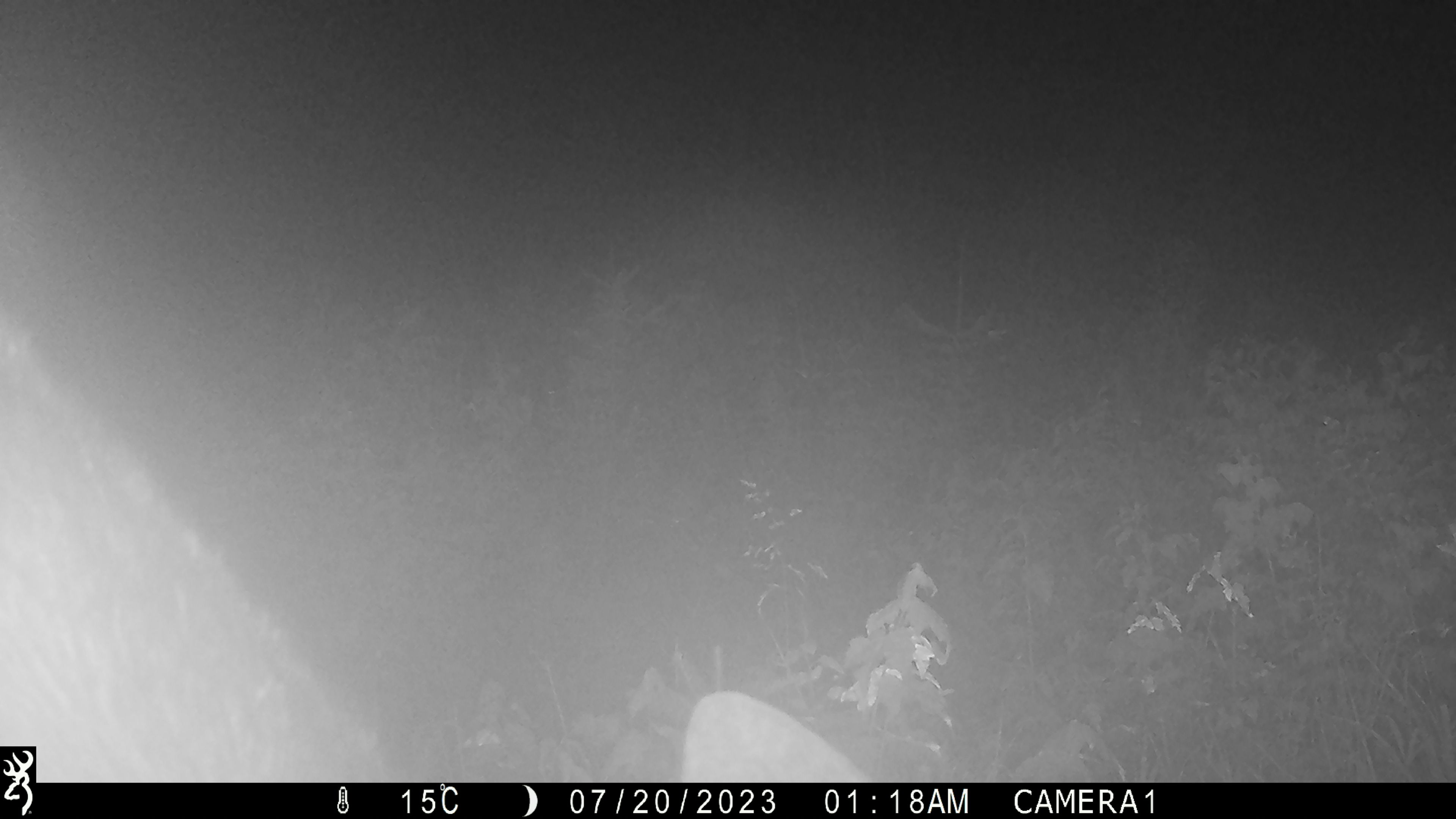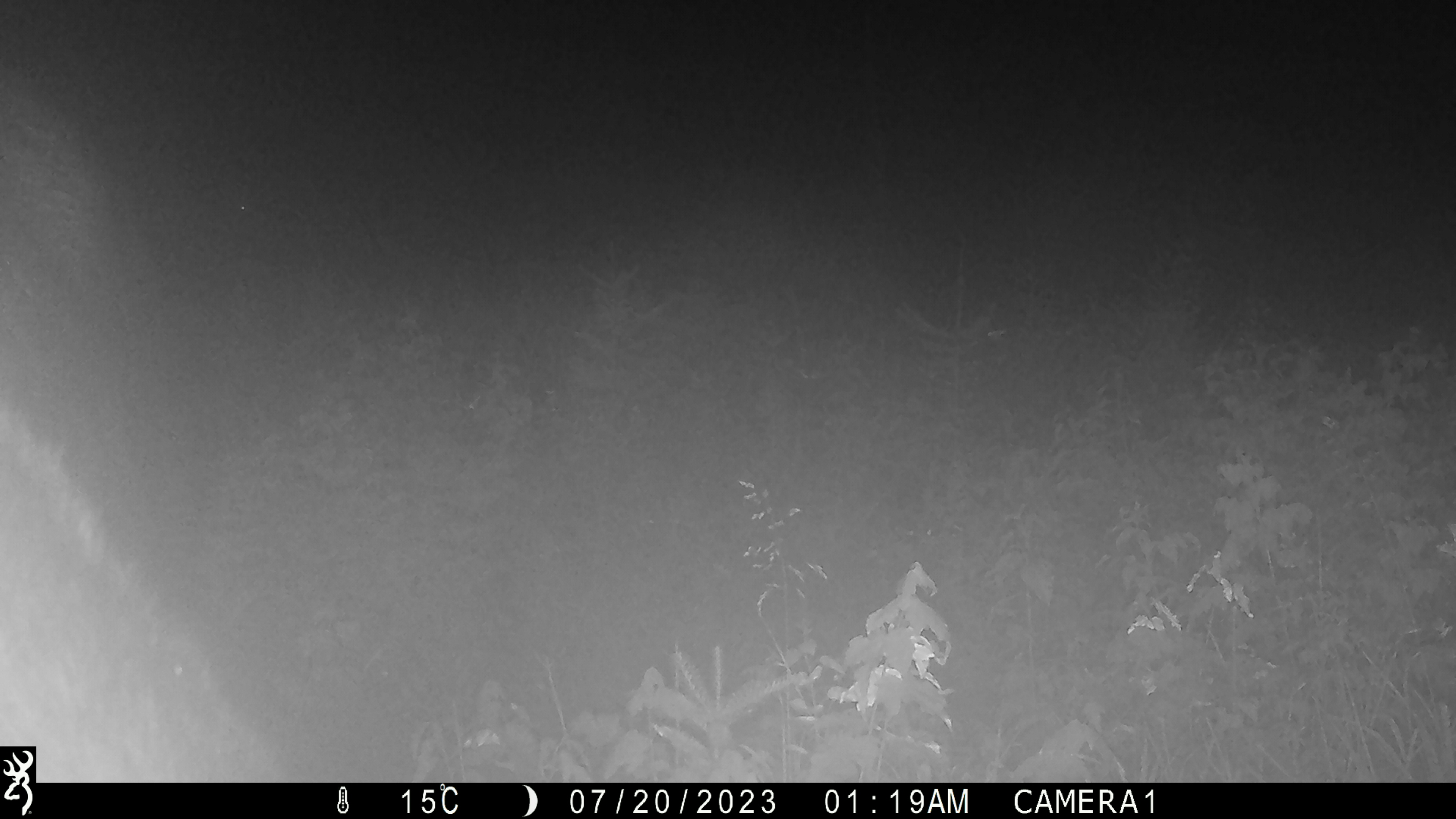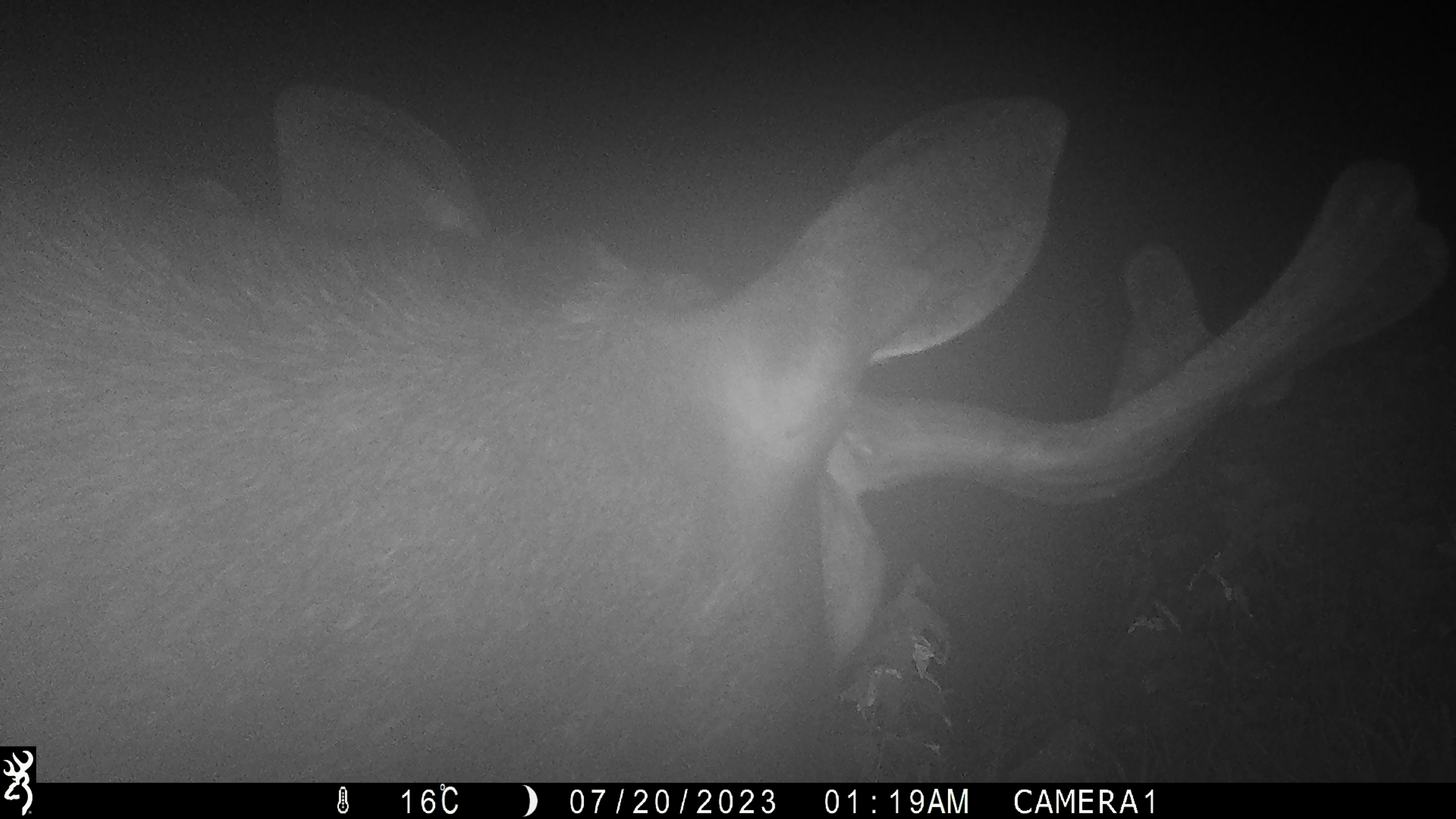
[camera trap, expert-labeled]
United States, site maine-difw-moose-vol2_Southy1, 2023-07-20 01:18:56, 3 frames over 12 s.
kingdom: Animalia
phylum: Chordata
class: Mammalia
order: Artiodactyla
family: Cervidae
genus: Alces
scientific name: Alces alces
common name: moose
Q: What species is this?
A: Moose (Alces alces).